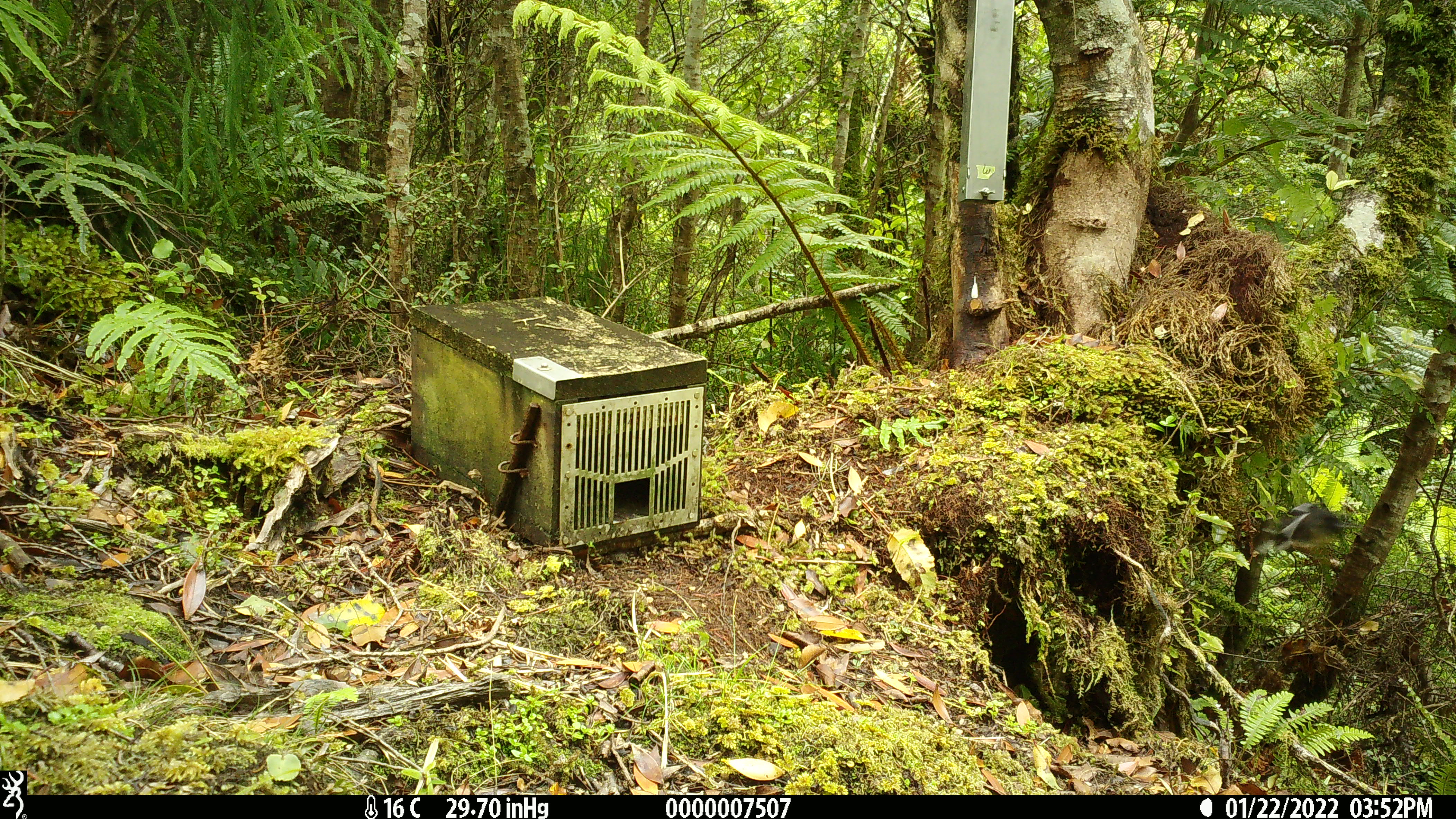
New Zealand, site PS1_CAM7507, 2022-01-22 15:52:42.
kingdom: Animalia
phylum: Chordata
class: Aves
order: Passeriformes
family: Petroicidae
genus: Petroica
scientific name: Petroica macrocephala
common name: tomtit